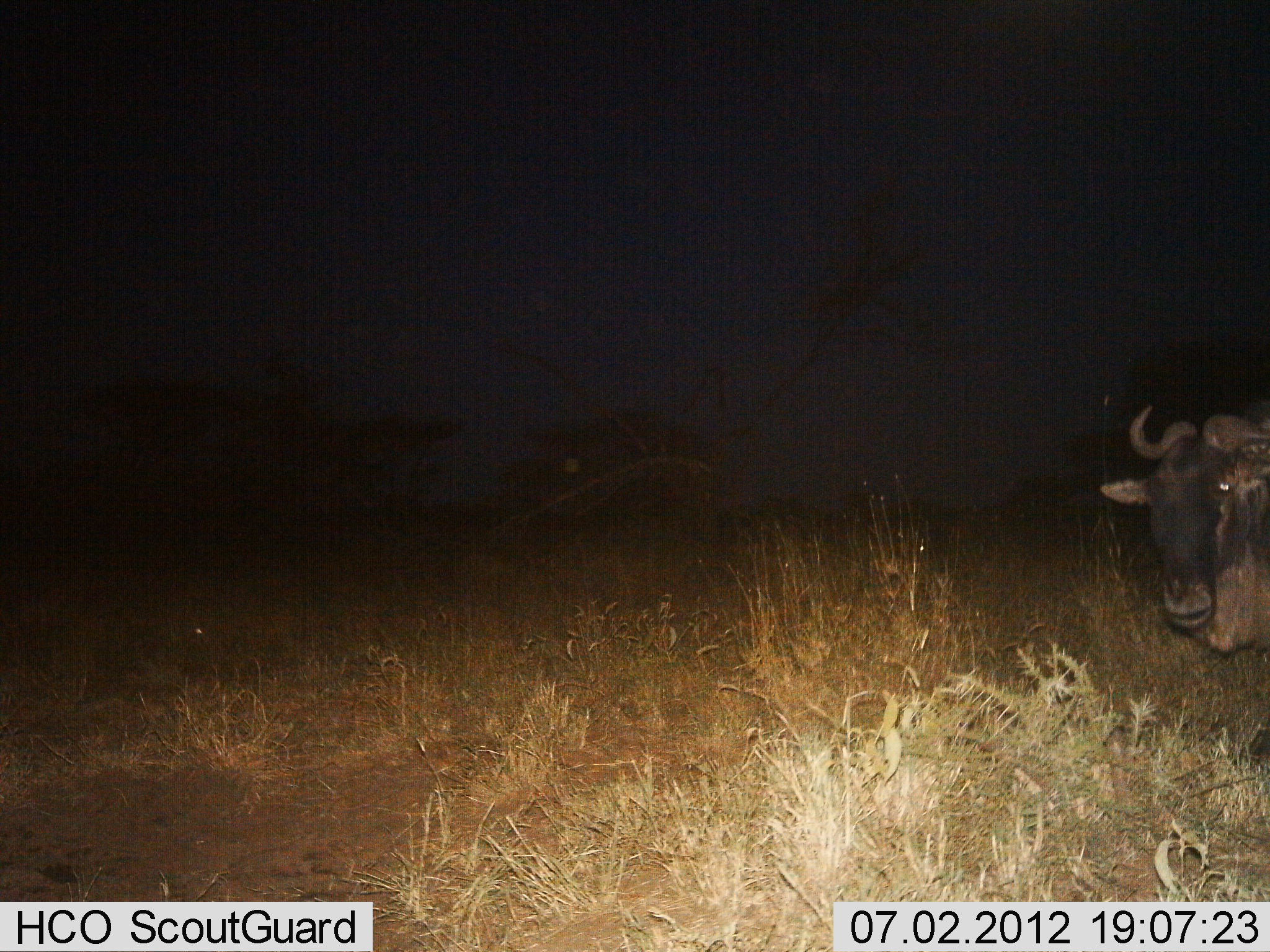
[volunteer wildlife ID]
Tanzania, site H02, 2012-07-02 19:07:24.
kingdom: Animalia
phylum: Chordata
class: Mammalia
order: Artiodactyla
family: Bovidae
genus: Connochaetes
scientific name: Connochaetes taurinus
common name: blue wildebeest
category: wildebeest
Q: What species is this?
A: Wildebeest (blue wildebeest) (Connochaetes taurinus).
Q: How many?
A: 1.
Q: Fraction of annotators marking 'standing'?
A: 100%.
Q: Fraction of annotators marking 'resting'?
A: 0%.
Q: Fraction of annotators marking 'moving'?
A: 0%.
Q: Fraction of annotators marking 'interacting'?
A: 0%.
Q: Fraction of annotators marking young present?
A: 0%.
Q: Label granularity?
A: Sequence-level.